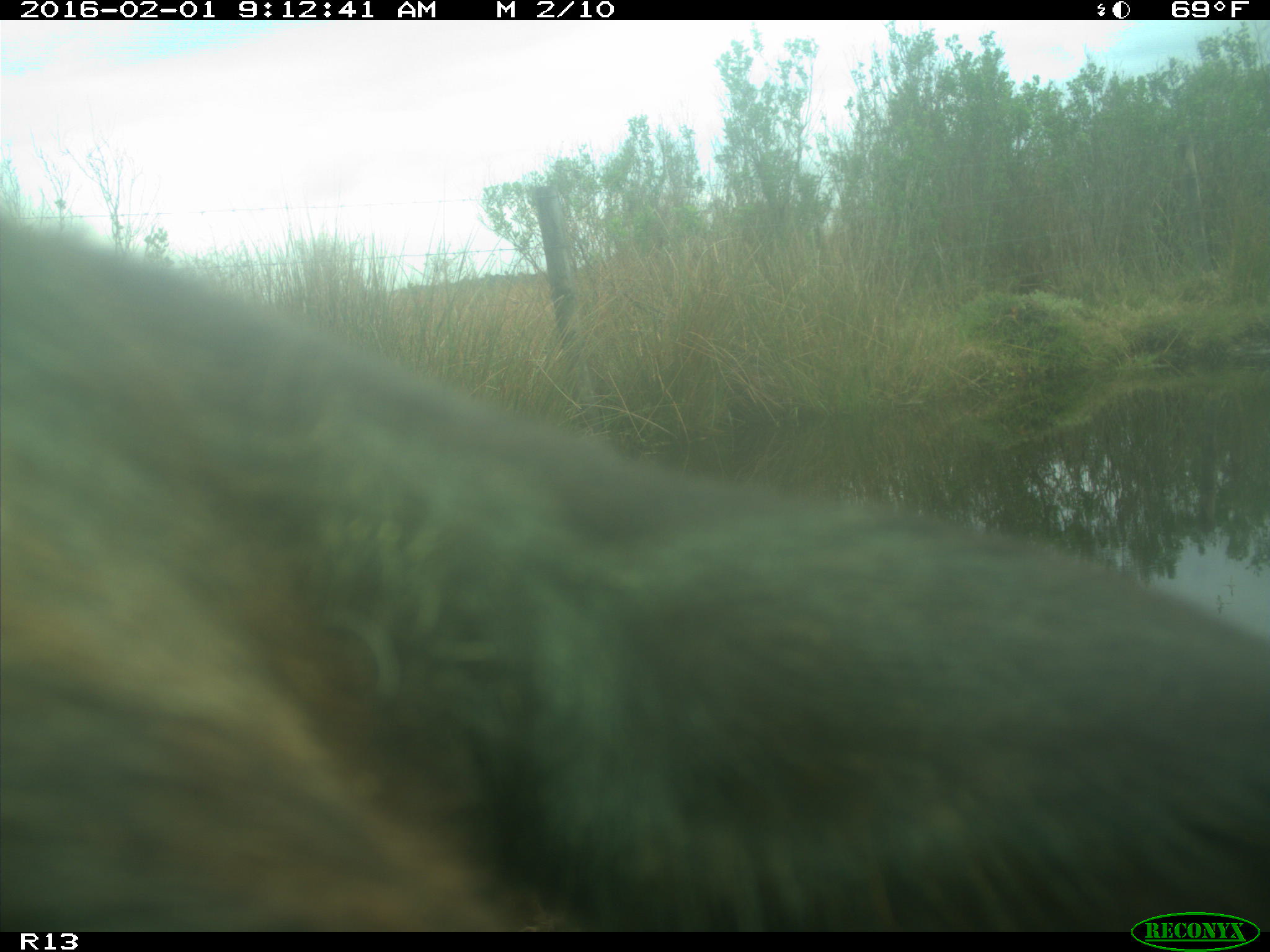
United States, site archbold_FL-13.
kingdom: Animalia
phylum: Chordata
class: Mammalia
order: Artiodactyla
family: Bovidae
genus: Bos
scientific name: Bos taurus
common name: domestic cow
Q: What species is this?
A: Bos taurus (domestic cow).